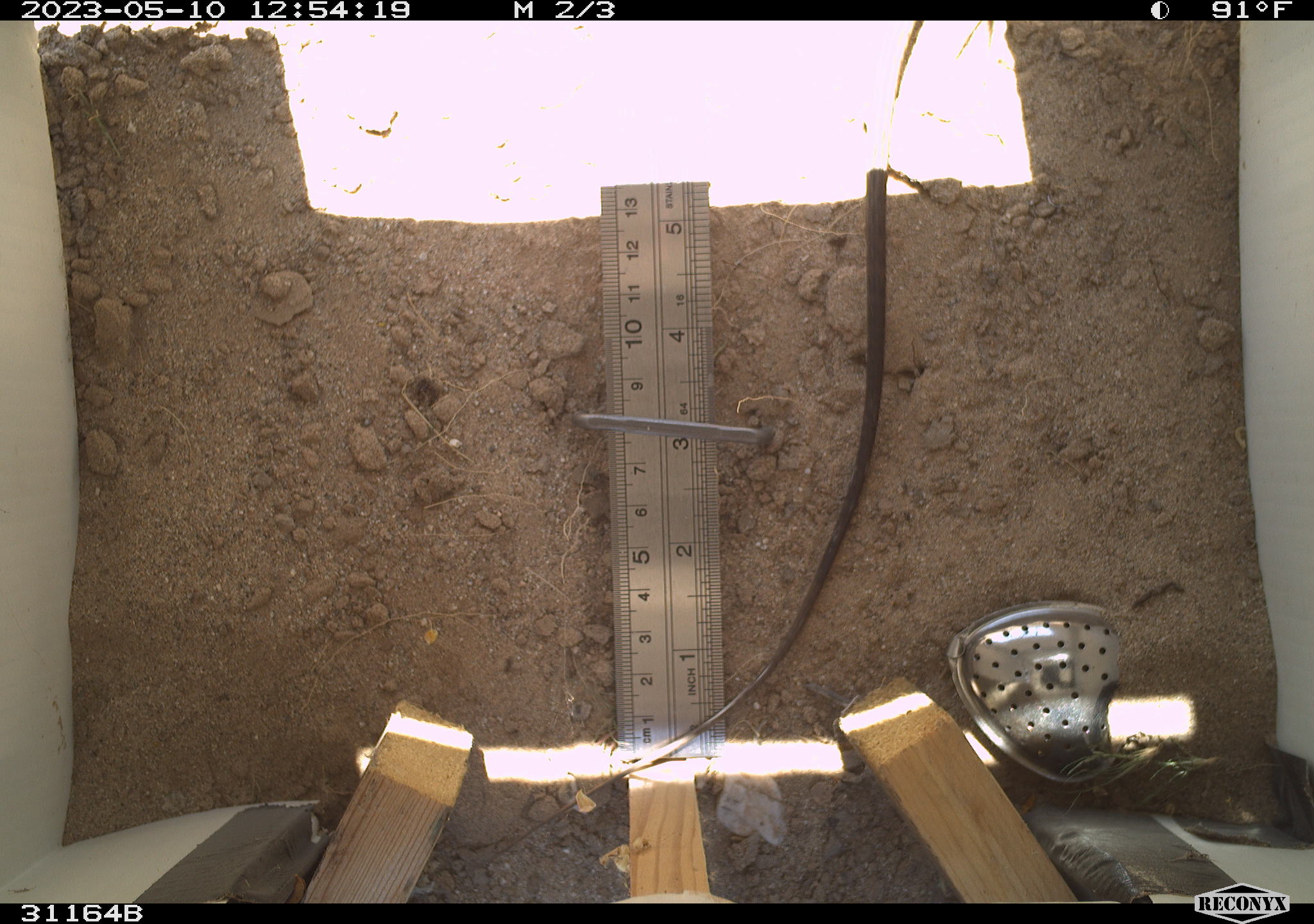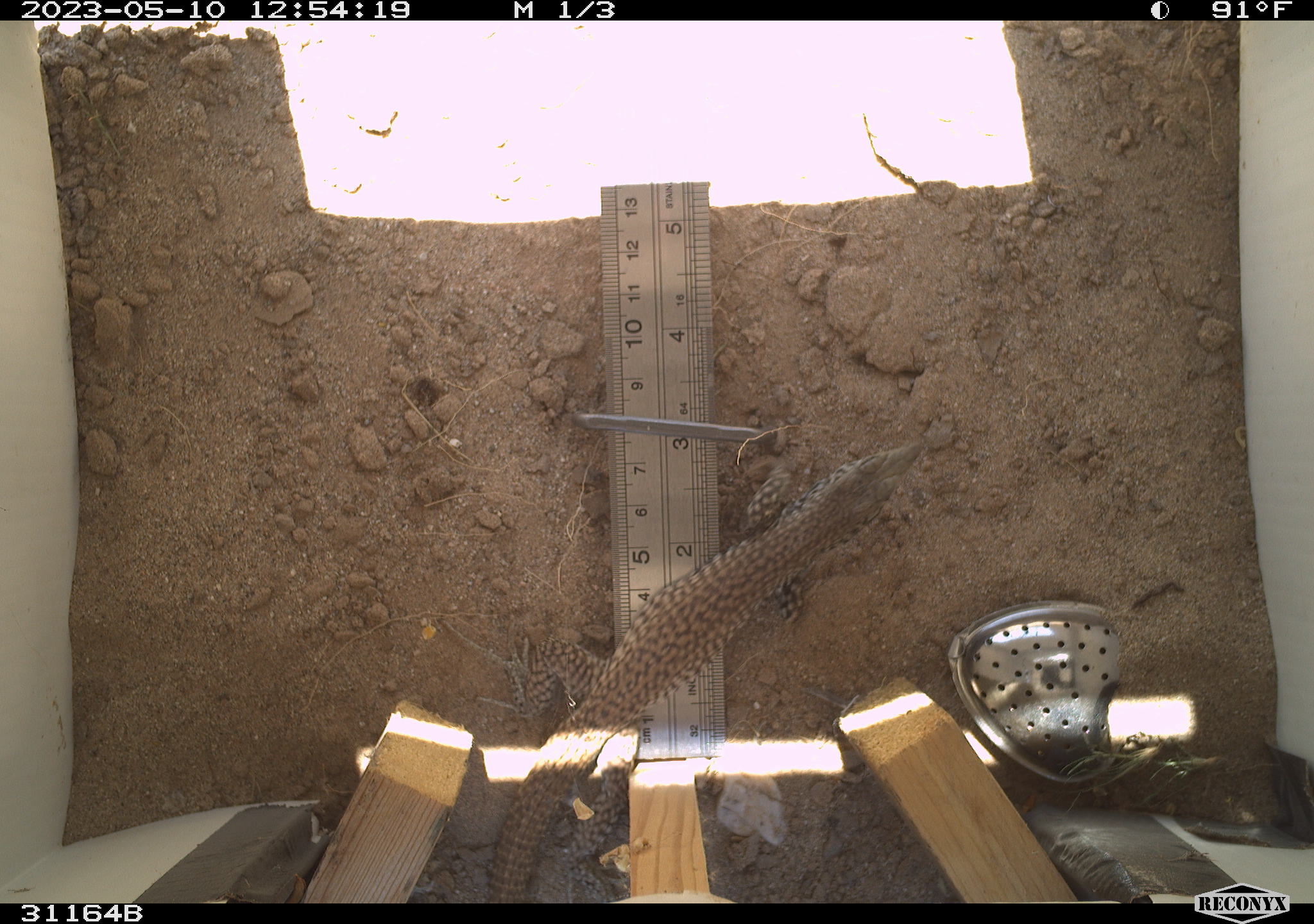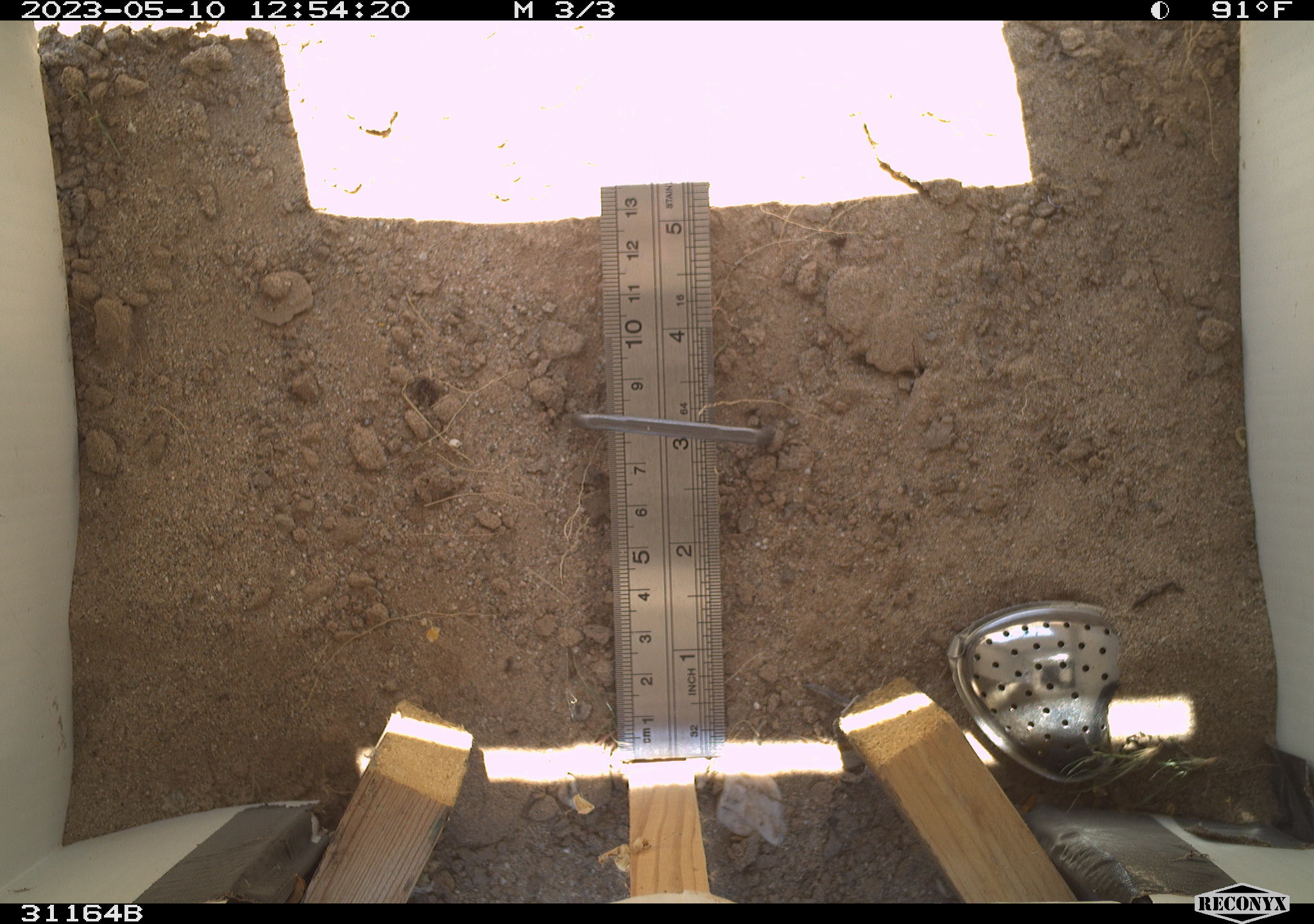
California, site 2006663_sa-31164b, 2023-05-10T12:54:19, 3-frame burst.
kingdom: Animalia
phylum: Chordata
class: Reptilia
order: Squamata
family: Teiidae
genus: Aspidoscelis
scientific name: Aspidoscelis tigris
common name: western whiptail